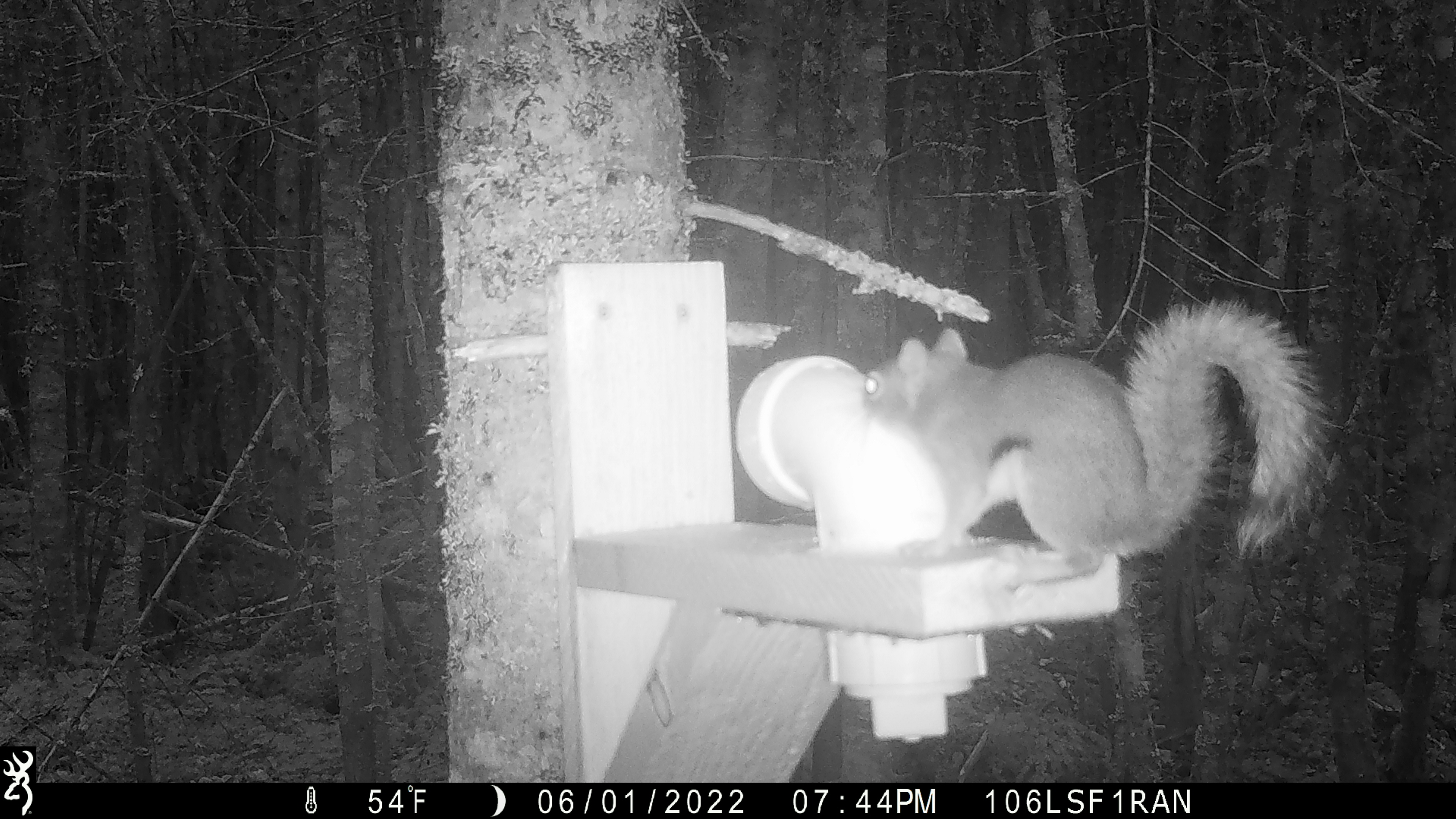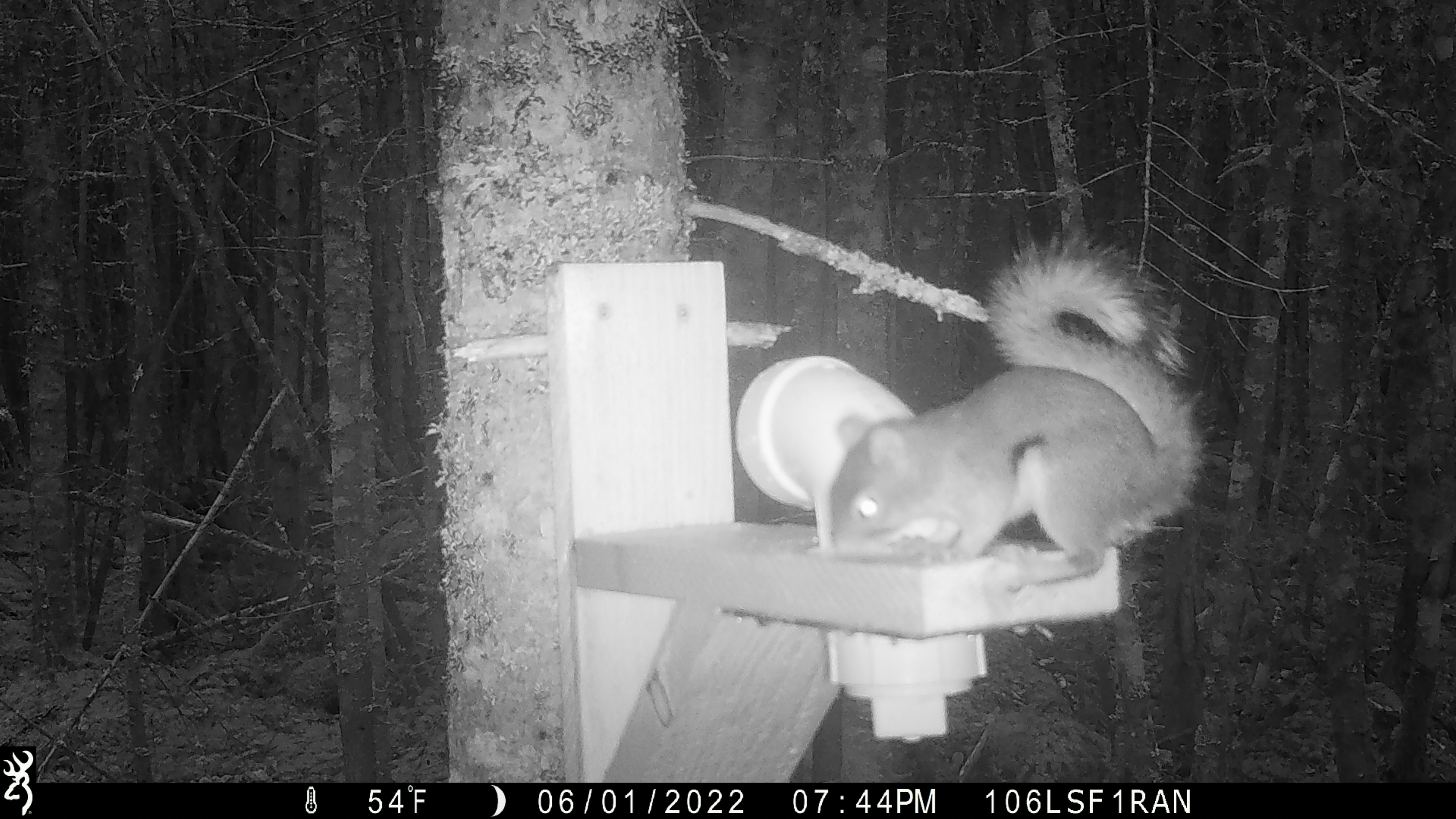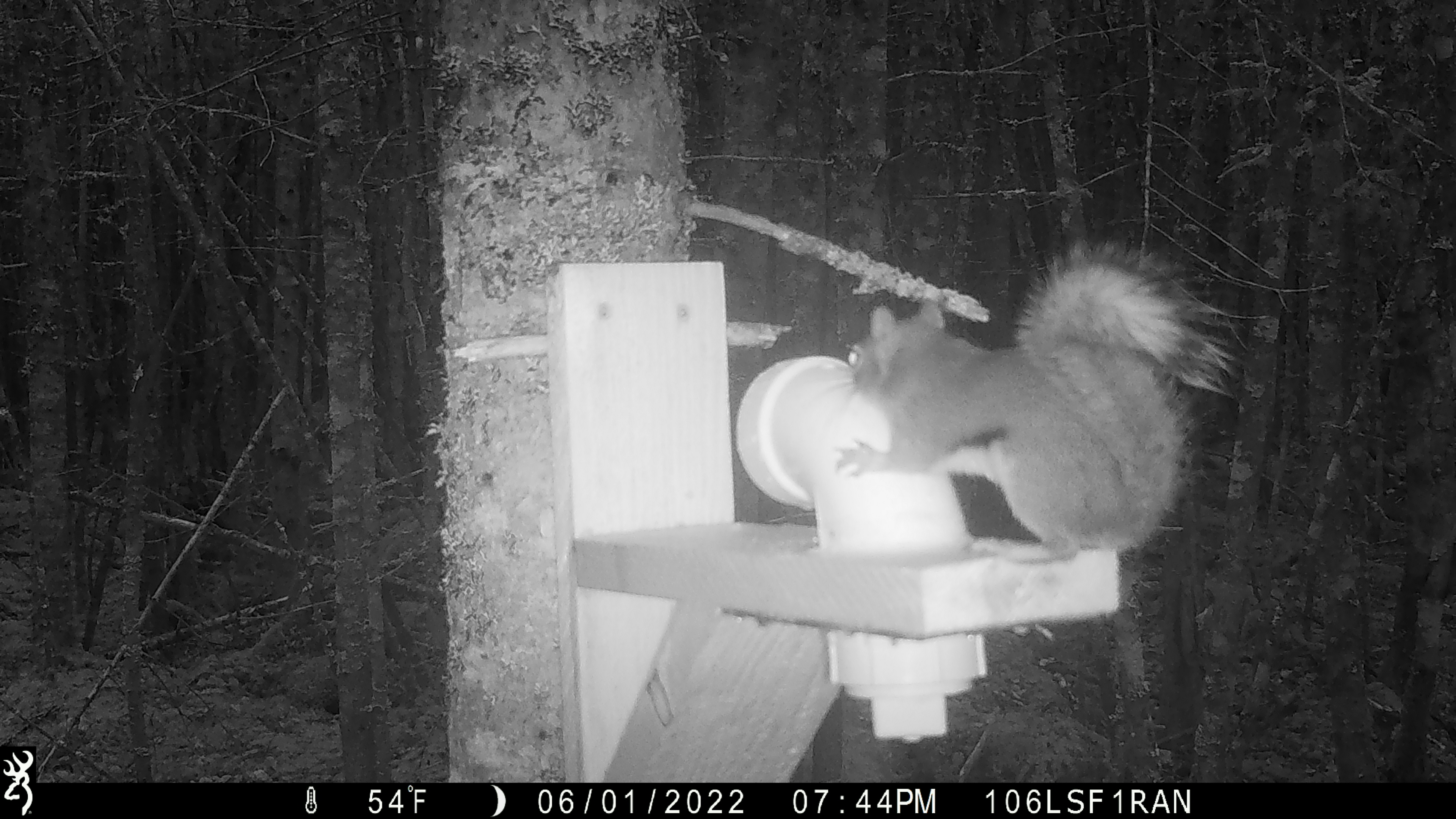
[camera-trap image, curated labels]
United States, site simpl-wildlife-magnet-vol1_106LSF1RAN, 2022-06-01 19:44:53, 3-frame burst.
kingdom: Animalia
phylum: Chordata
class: Mammalia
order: Rodentia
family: Sciuridae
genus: Tamiasciurus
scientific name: Tamiasciurus hudsonicus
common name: red squirrel